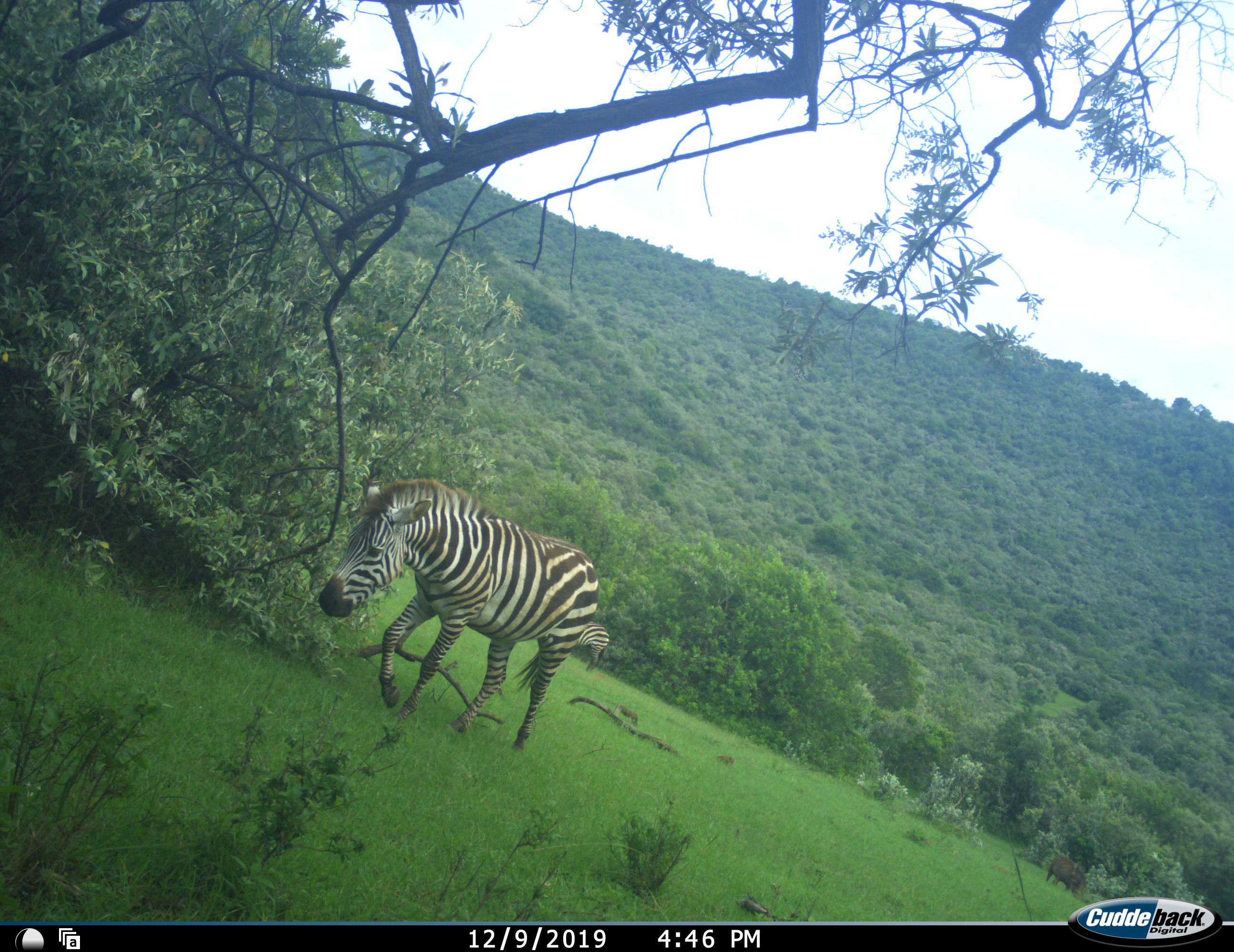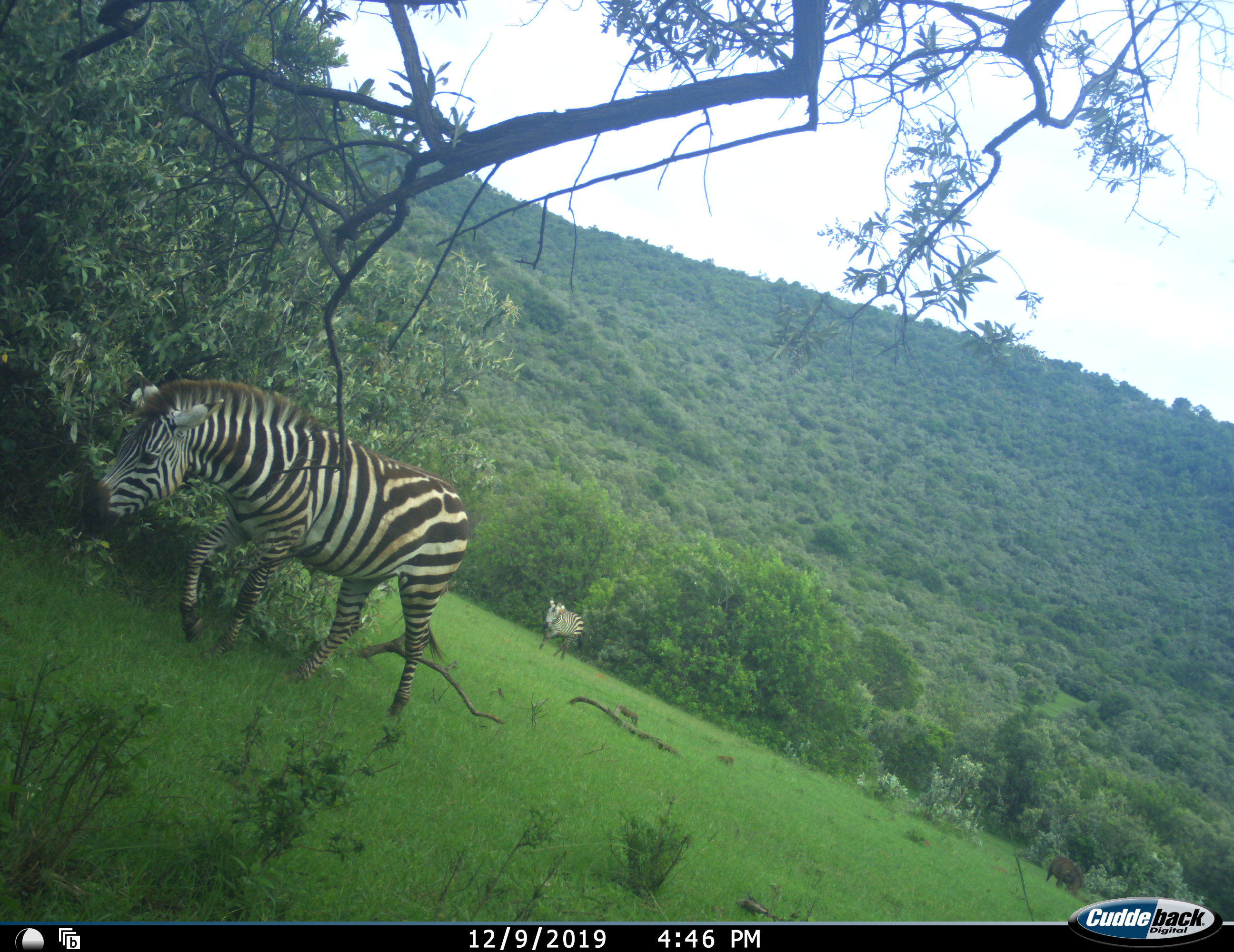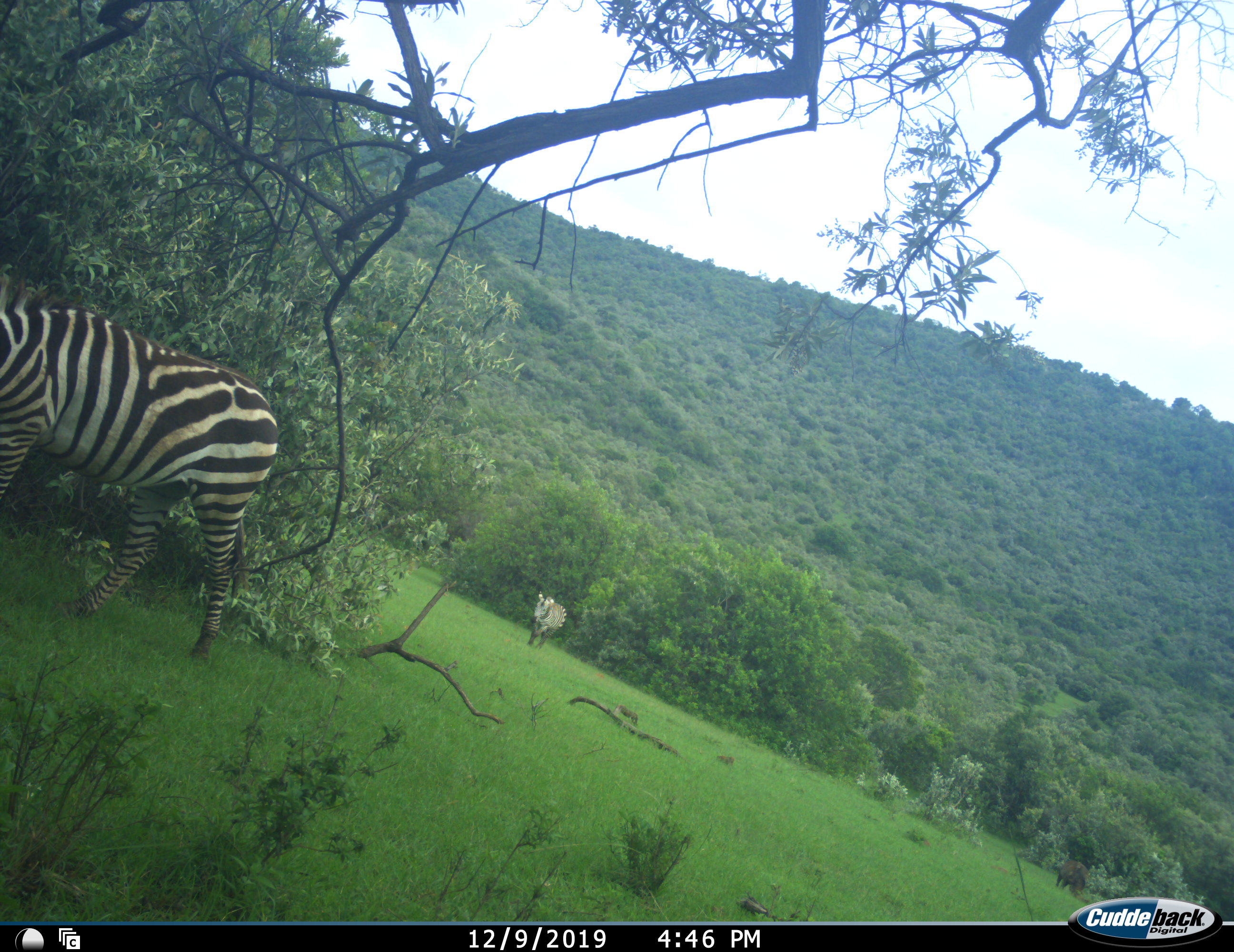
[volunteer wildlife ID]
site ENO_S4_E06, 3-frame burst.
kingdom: Animalia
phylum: Chordata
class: Mammalia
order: Artiodactyla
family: Suidae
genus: Phacochoerus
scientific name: Phacochoerus africanus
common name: warthog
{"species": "warthog (Phacochoerus africanus)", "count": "1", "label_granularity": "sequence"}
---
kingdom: Animalia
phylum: Chordata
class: Mammalia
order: Perissodactyla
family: Equidae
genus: Equus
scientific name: Equus quagga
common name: plains zebra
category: zebraplains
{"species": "zebraplains (plains zebra) (Equus quagga)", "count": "2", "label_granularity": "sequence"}